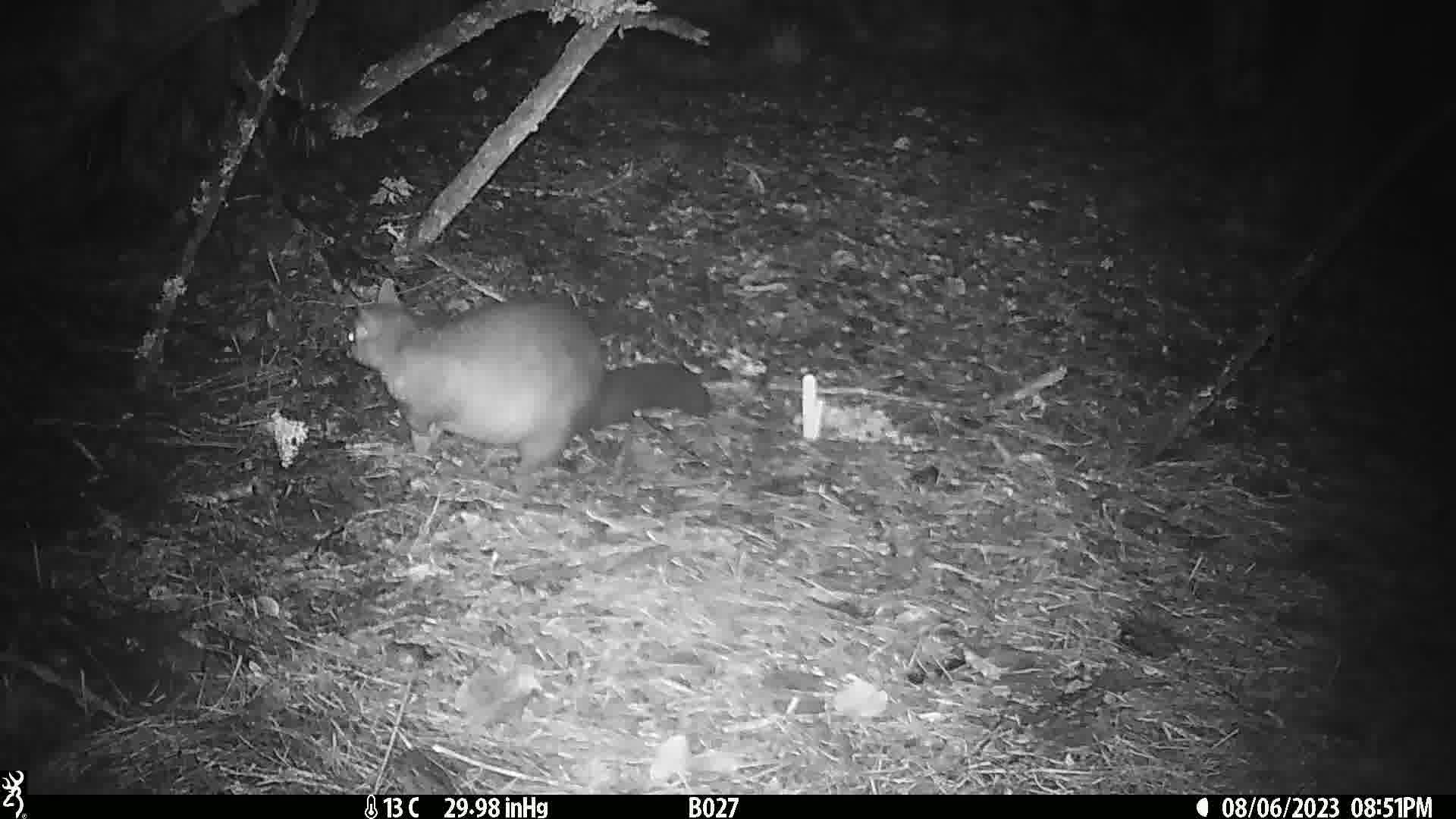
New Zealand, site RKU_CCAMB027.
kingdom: Animalia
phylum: Chordata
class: Mammalia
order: Diprotodontia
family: Phalangeridae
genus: Trichosurus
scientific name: Trichosurus vulpecula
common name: common brushtail possum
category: possum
Possum (common brushtail possum) (Trichosurus vulpecula).